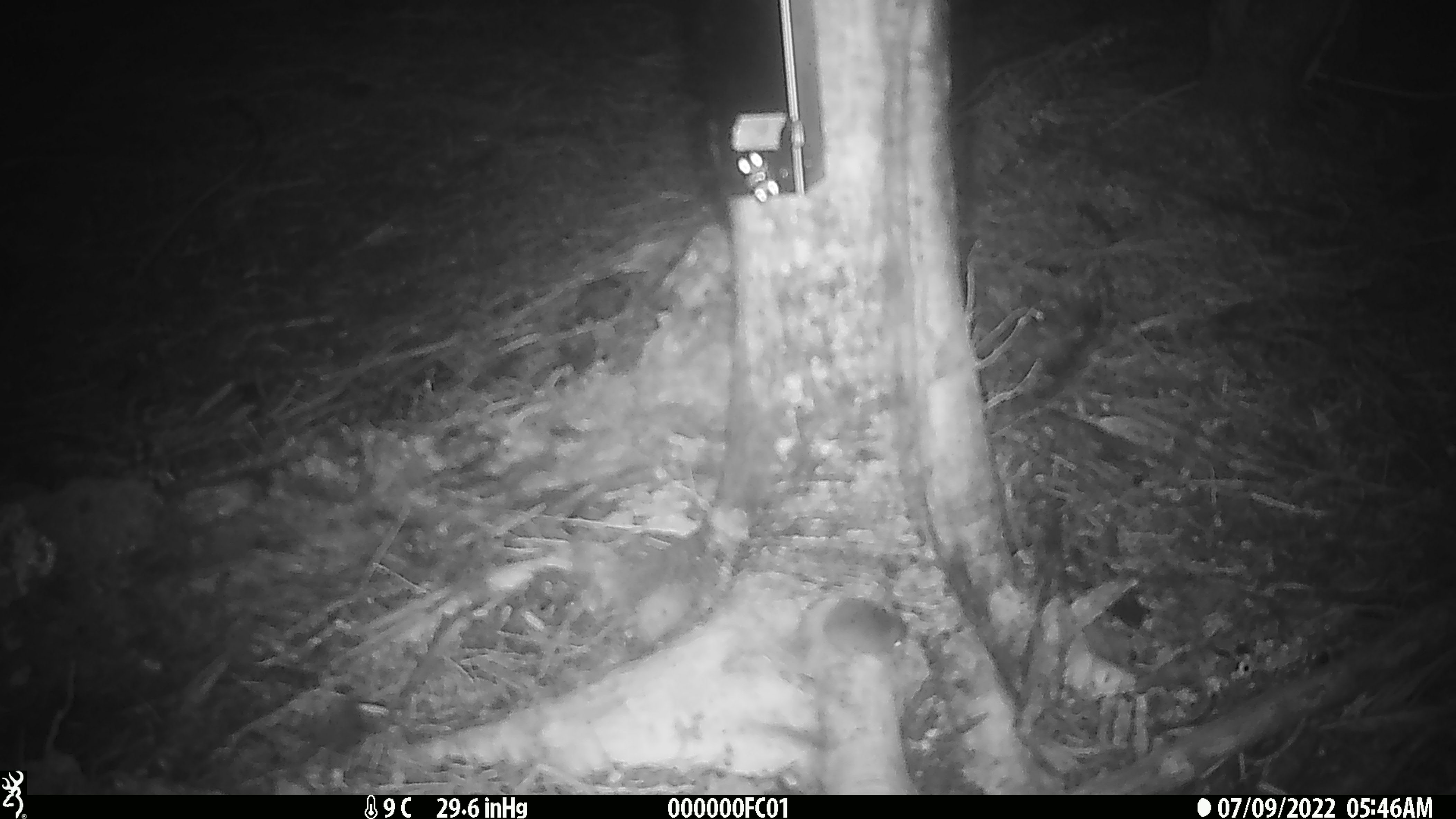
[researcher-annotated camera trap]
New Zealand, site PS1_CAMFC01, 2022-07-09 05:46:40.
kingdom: Animalia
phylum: Chordata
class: Mammalia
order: Rodentia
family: Muridae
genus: Mus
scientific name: Mus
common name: mouse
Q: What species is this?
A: Mouse (Mus).